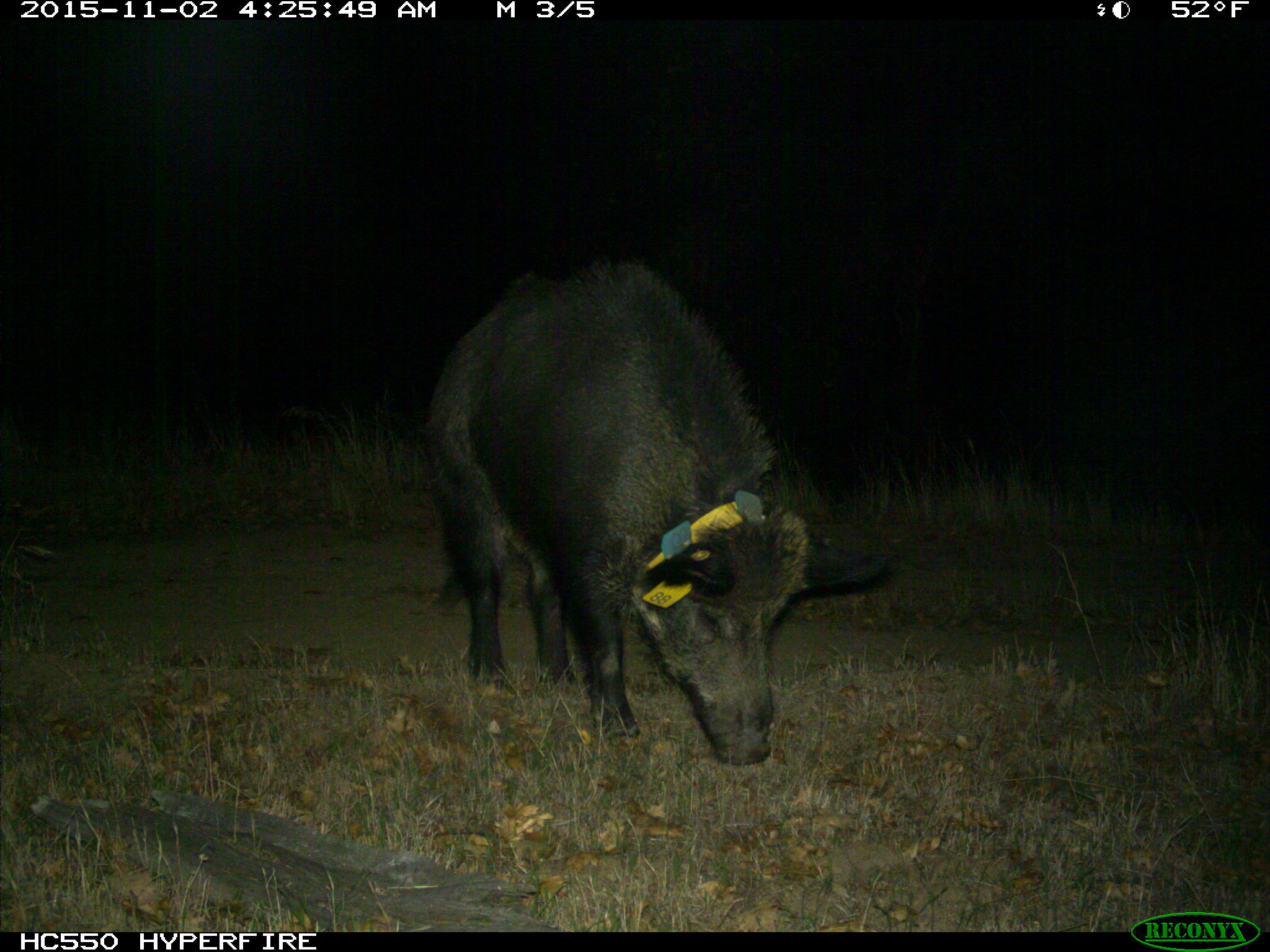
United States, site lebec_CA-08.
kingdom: Animalia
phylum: Chordata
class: Mammalia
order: Artiodactyla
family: Suidae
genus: Sus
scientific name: Sus scrofa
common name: wild boar